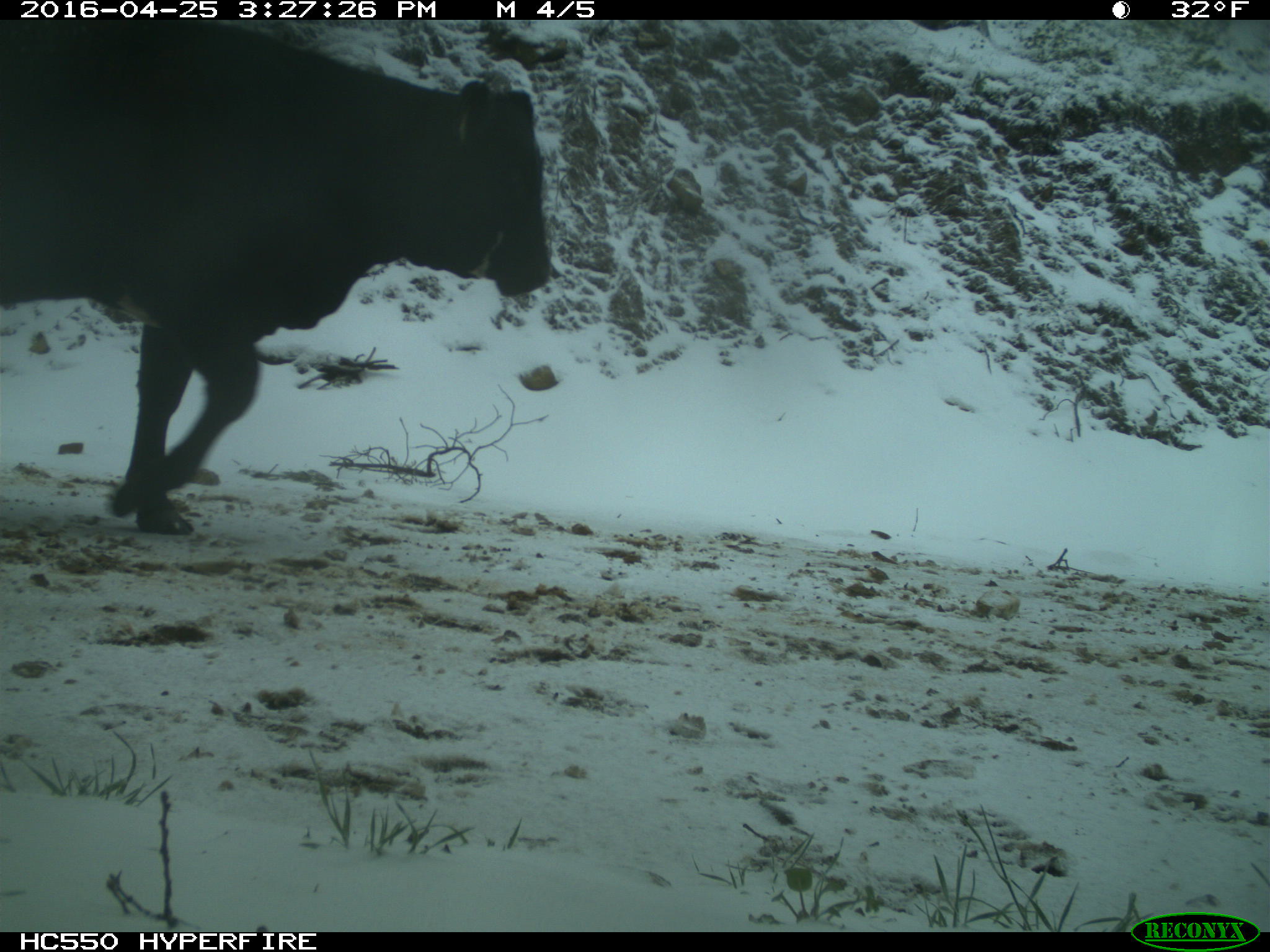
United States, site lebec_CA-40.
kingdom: Animalia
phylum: Chordata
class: Mammalia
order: Artiodactyla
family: Bovidae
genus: Bos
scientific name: Bos taurus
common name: domestic cow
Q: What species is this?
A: Bos taurus (domestic cow).